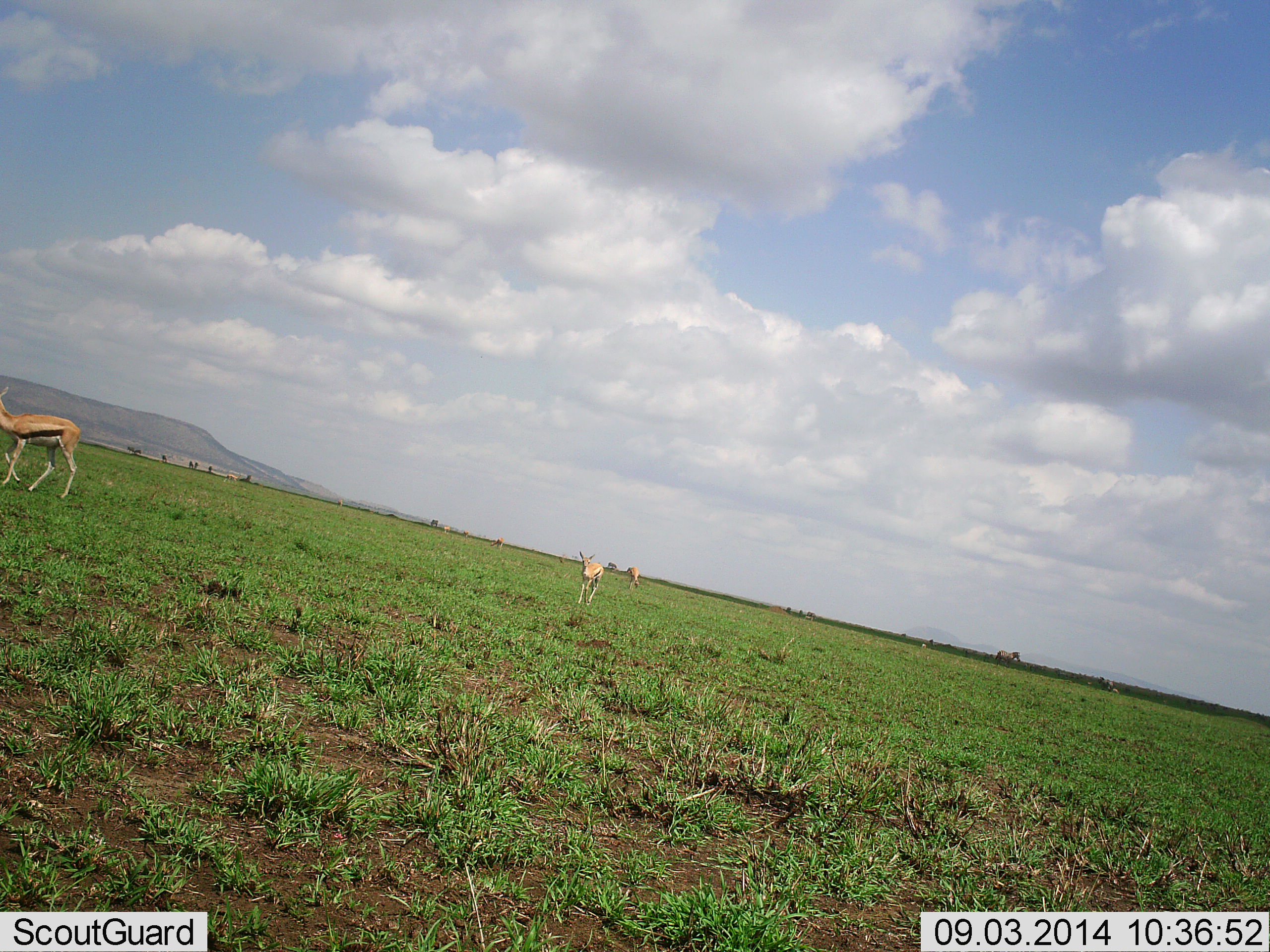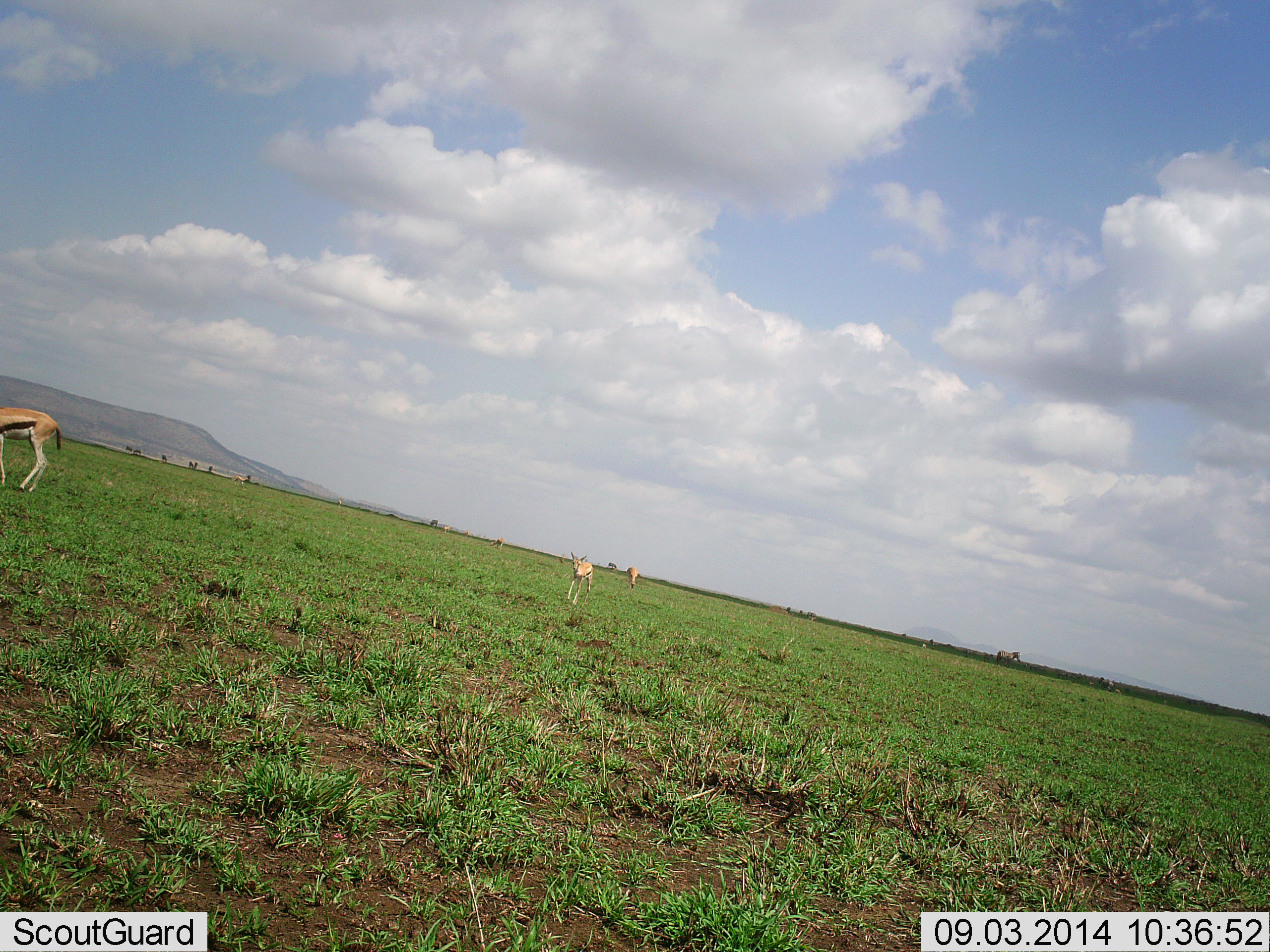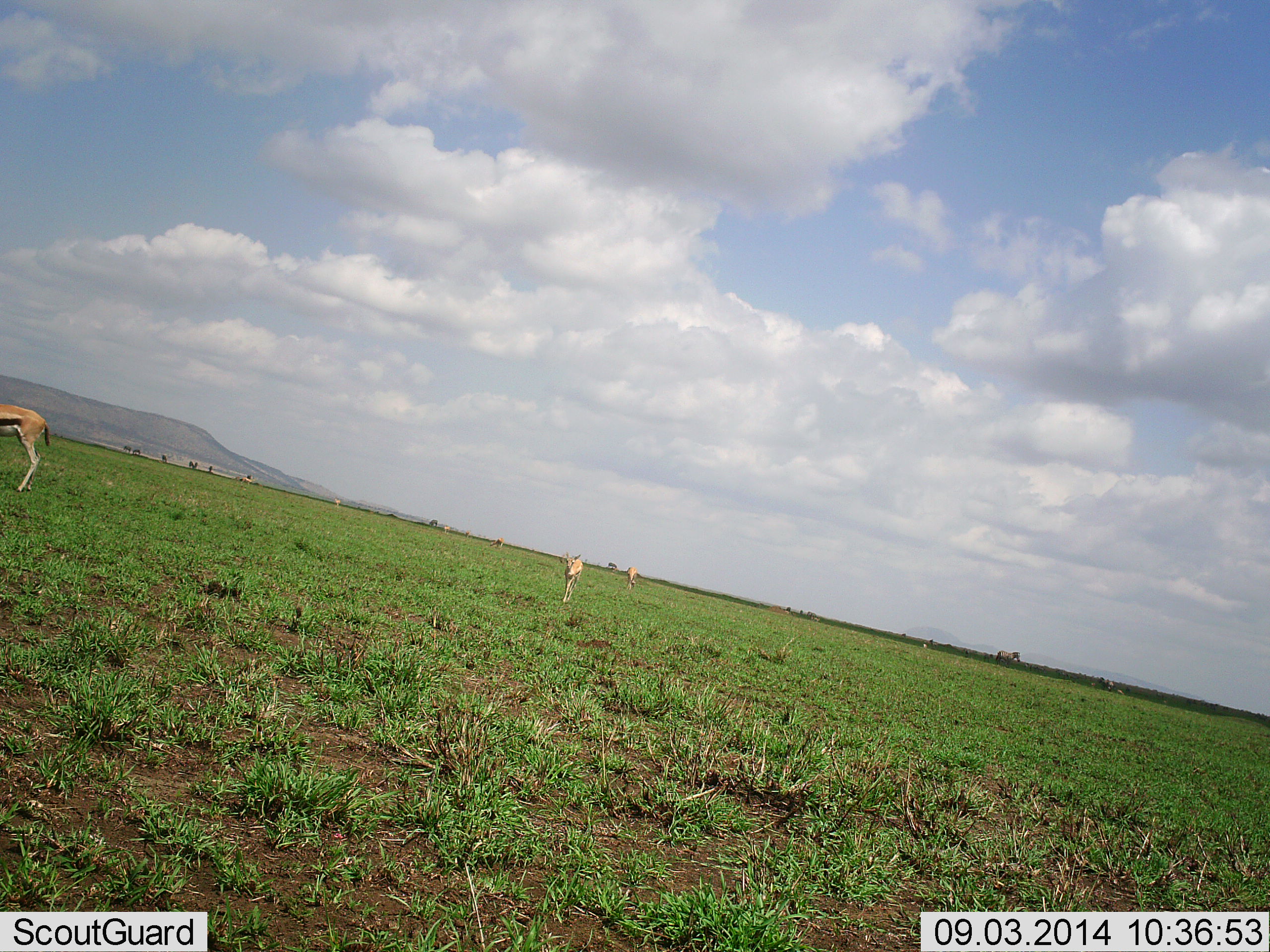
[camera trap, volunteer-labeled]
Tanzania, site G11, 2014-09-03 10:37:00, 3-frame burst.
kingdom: Animalia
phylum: Chordata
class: Mammalia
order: Artiodactyla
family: Bovidae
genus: Eudorcas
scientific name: Eudorcas thomsonii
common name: thomson's gazelle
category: gazellethomsons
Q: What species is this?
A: Gazellethomsons (thomson's gazelle) (Eudorcas thomsonii).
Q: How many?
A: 4.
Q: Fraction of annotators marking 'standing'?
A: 45%.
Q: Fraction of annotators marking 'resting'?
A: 0%.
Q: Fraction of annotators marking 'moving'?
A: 64%.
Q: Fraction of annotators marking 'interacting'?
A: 0%.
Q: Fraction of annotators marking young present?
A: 0%.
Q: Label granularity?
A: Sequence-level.